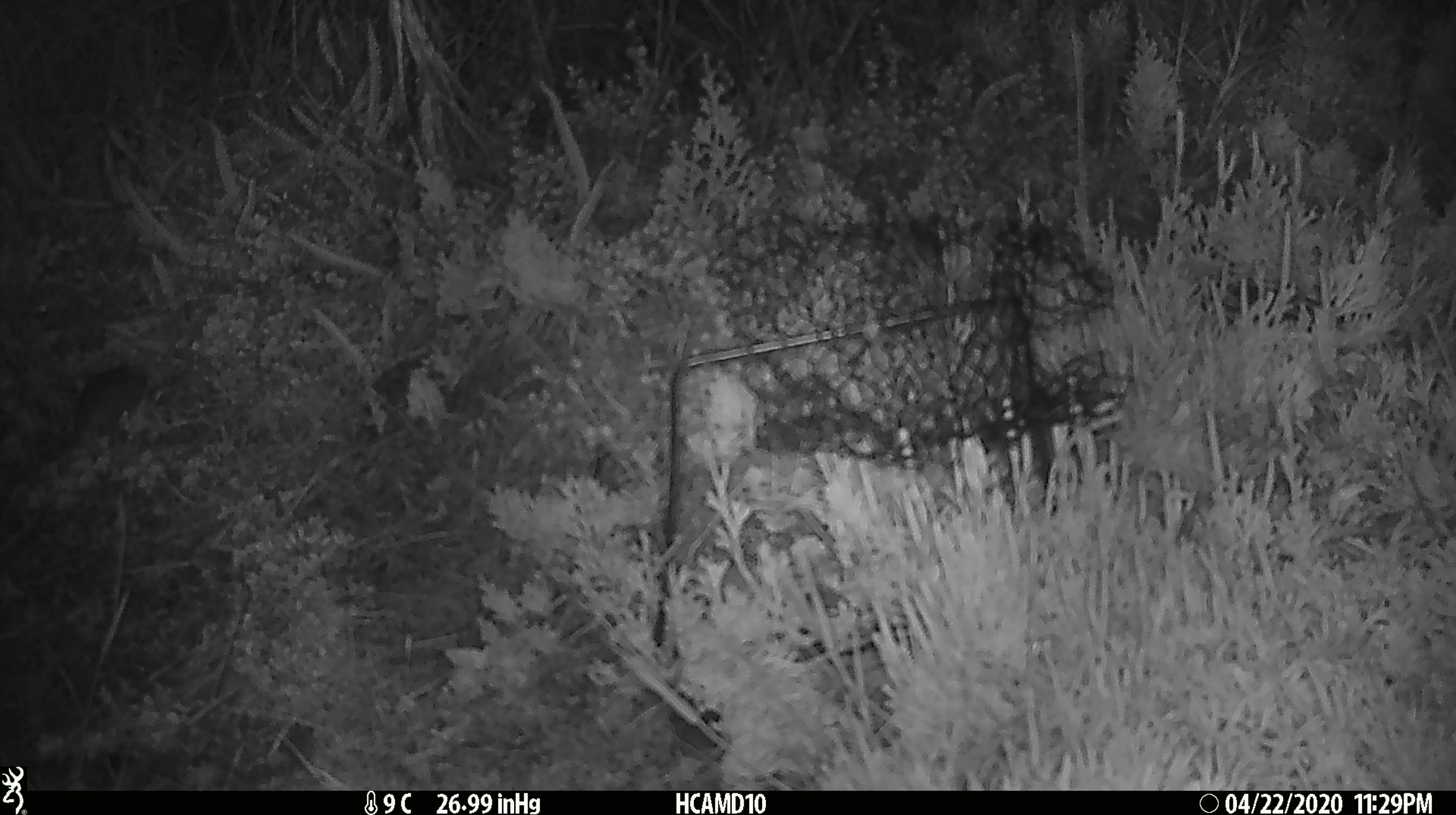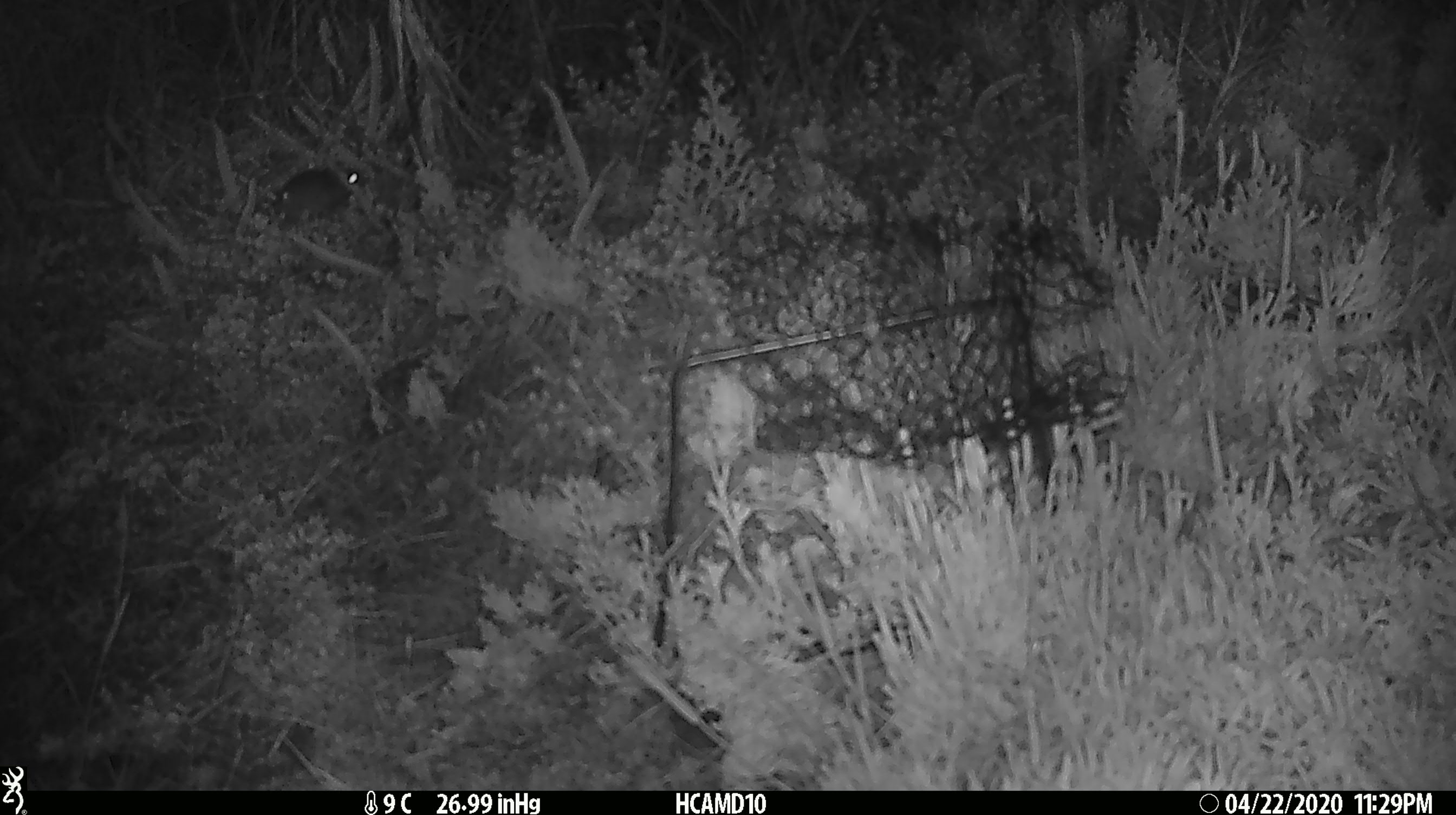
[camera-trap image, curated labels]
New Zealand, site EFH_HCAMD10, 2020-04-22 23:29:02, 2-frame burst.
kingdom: Animalia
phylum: Chordata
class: Mammalia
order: Rodentia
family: Muridae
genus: Mus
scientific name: Mus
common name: mouse